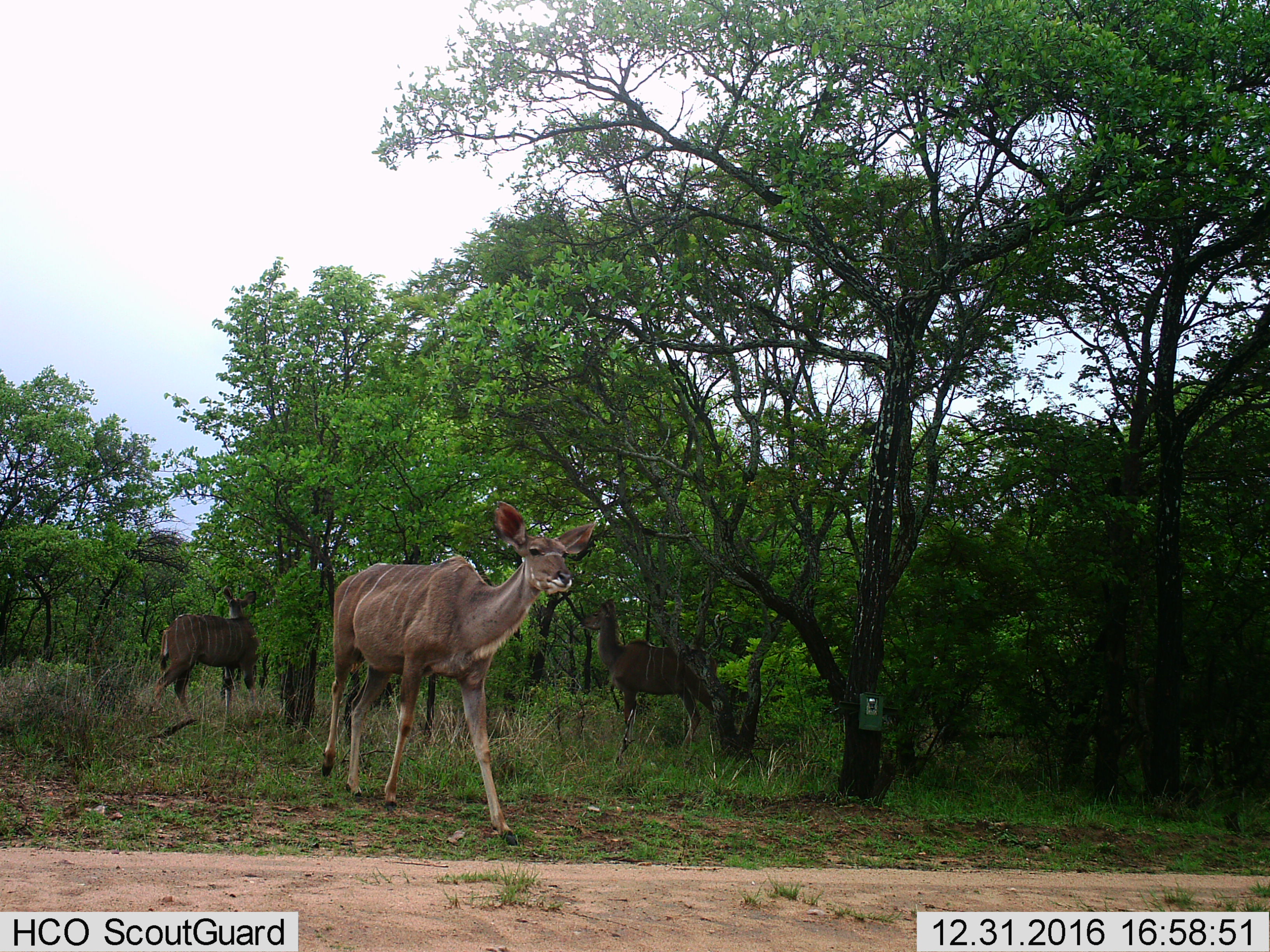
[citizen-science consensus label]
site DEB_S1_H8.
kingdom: Animalia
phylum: Chordata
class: Mammalia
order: Artiodactyla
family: Bovidae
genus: Tragelaphus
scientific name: Tragelaphus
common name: kudu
Kudu (Tragelaphus), count 3. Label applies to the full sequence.